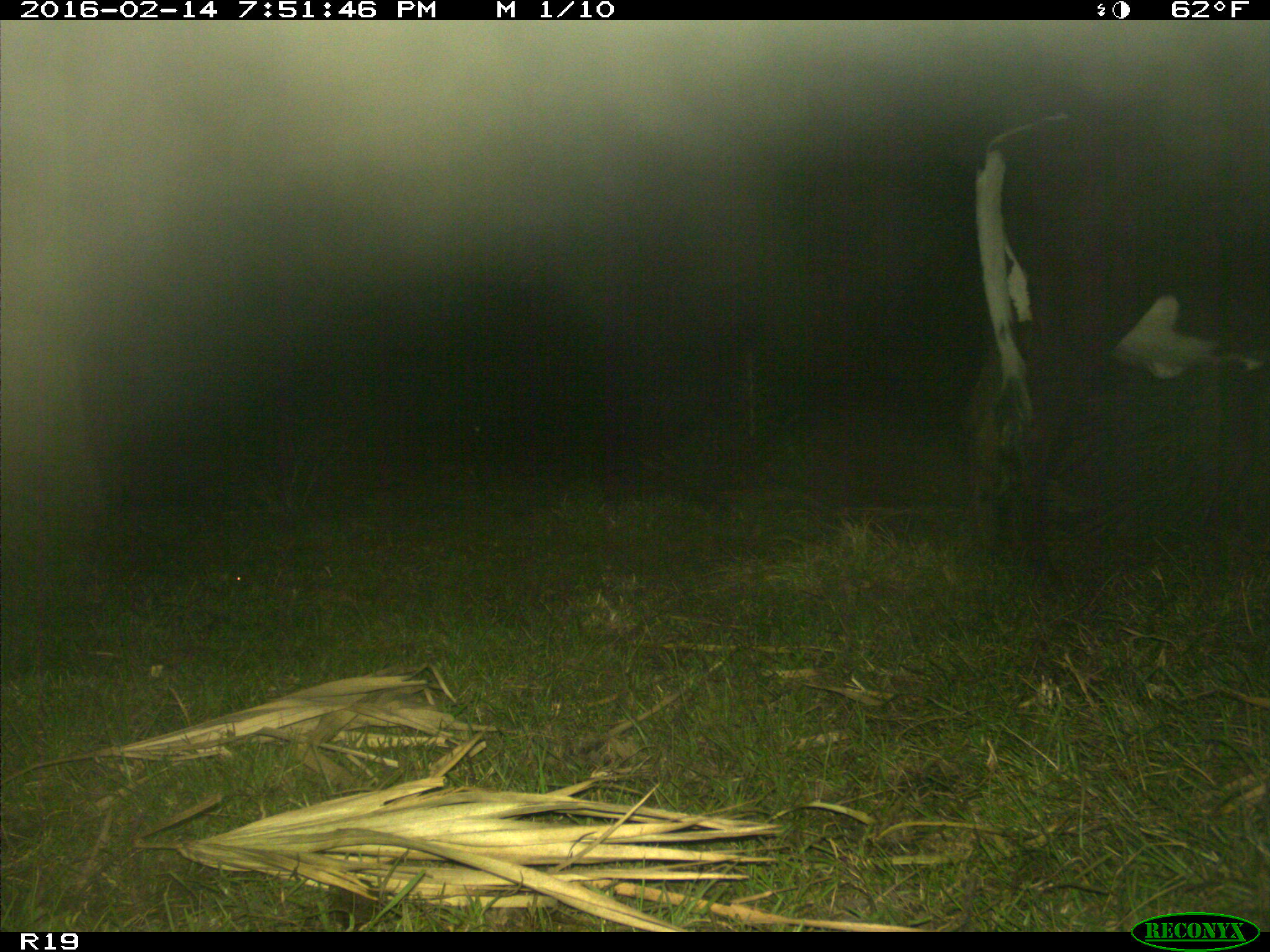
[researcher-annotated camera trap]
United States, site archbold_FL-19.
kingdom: Animalia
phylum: Chordata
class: Mammalia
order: Artiodactyla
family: Bovidae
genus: Bos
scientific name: Bos taurus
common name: domestic cow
Bos taurus (domestic cow).